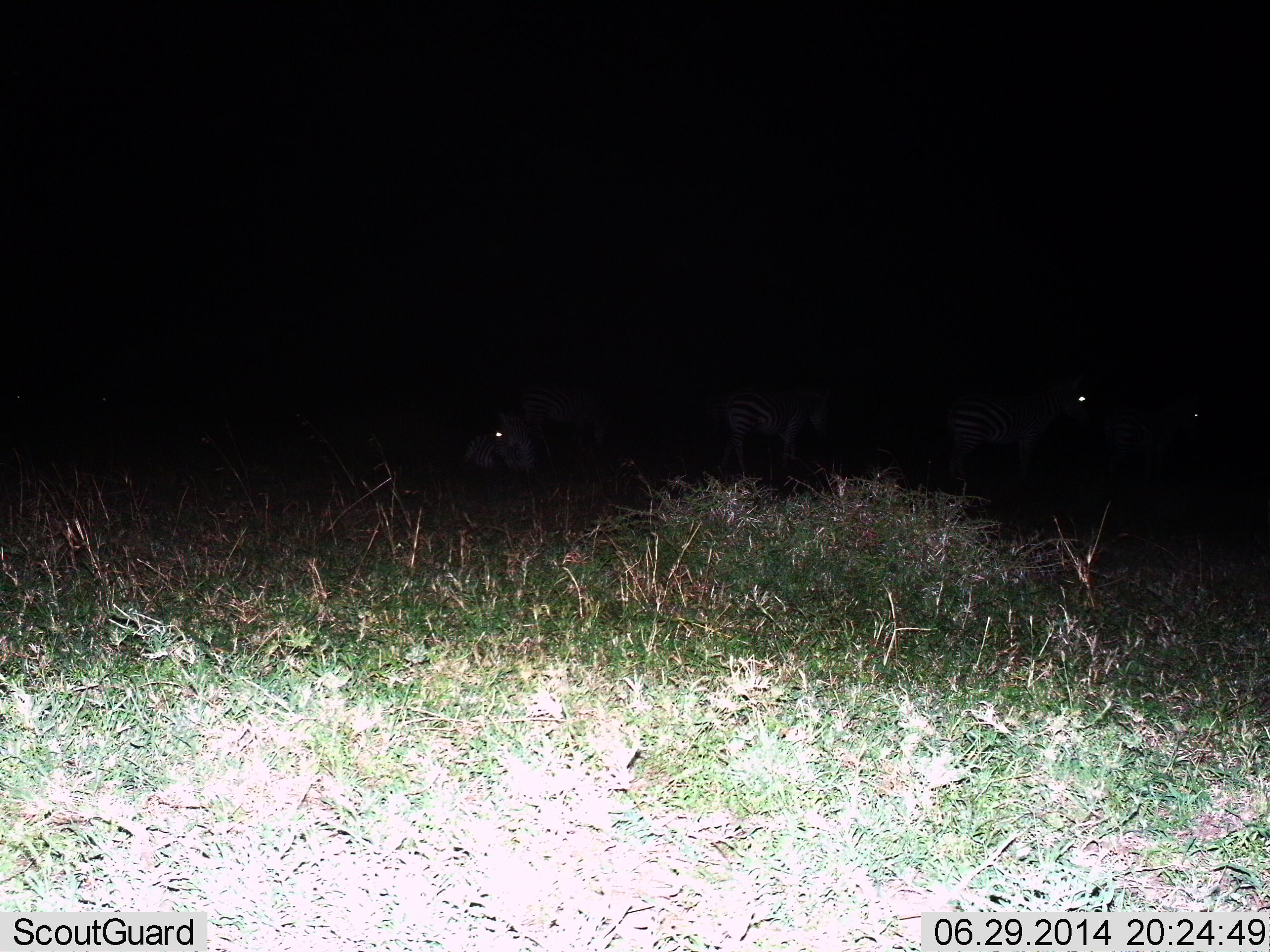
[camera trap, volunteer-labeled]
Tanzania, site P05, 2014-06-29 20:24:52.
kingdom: Animalia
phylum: Chordata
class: Mammalia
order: Perissodactyla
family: Equidae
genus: Equus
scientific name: Equus quagga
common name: plains zebra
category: zebra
Zebra (plains zebra) (Equus quagga), count 5. Behavior (volunteer vote fractions): standing 80%, resting 90%, moving 0%, interacting 0%. Young present (vote fraction): 0%. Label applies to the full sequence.